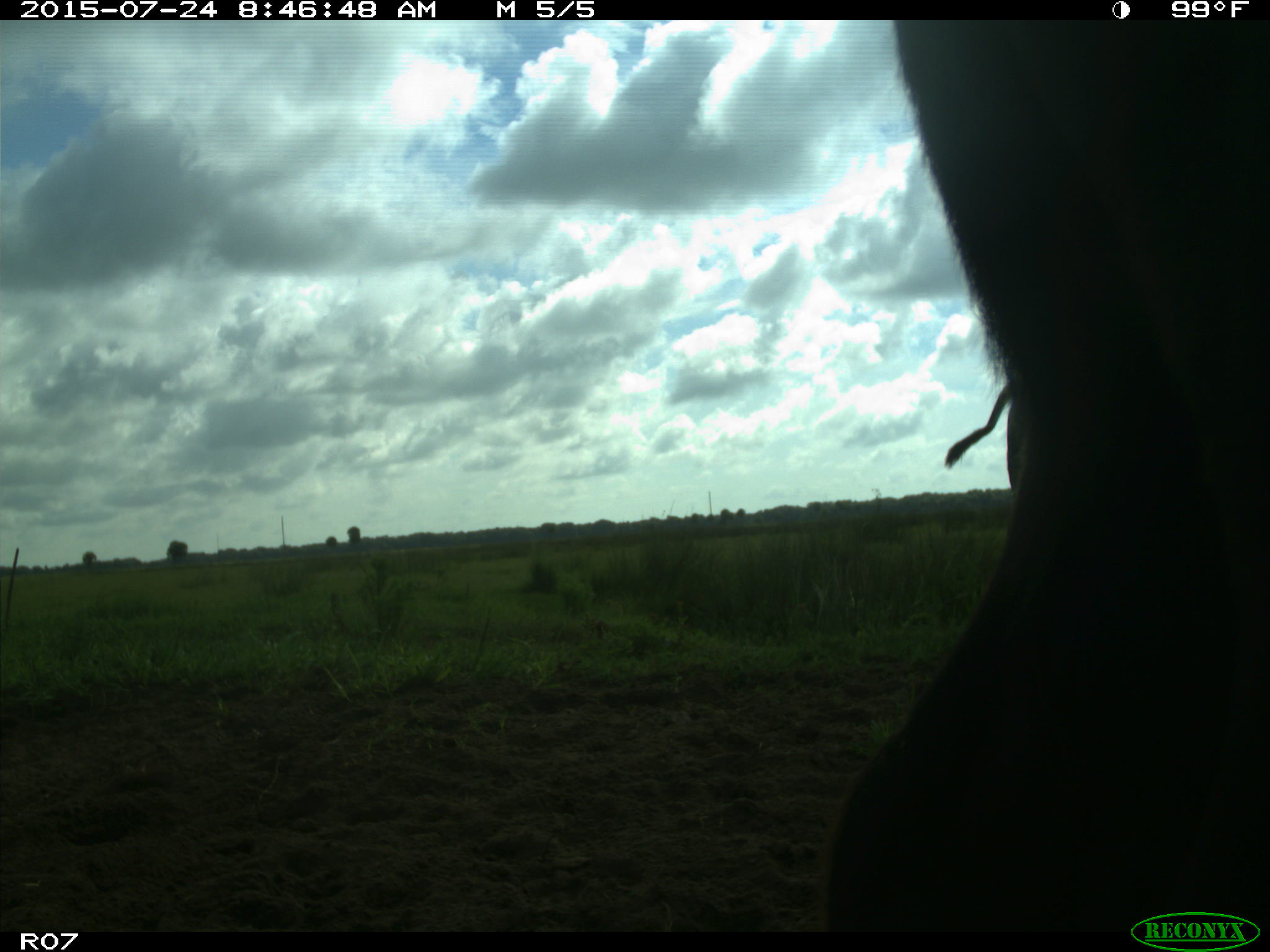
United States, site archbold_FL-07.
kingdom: Animalia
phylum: Chordata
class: Mammalia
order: Artiodactyla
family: Bovidae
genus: Bos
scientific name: Bos taurus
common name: domestic cow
Bos taurus (domestic cow).